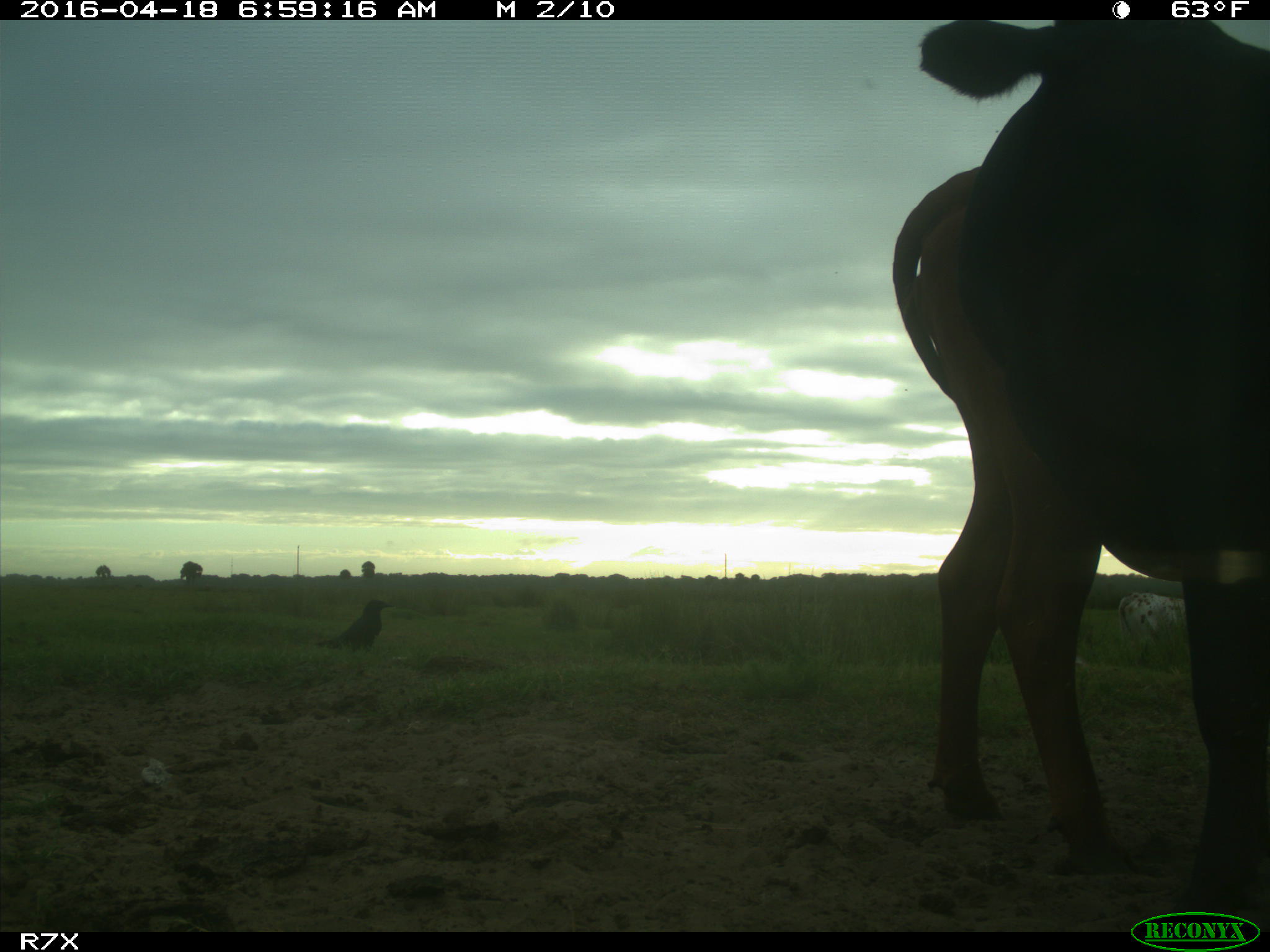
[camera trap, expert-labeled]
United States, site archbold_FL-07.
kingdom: Animalia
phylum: Chordata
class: Mammalia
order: Artiodactyla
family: Bovidae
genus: Bos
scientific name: Bos taurus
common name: domestic cow